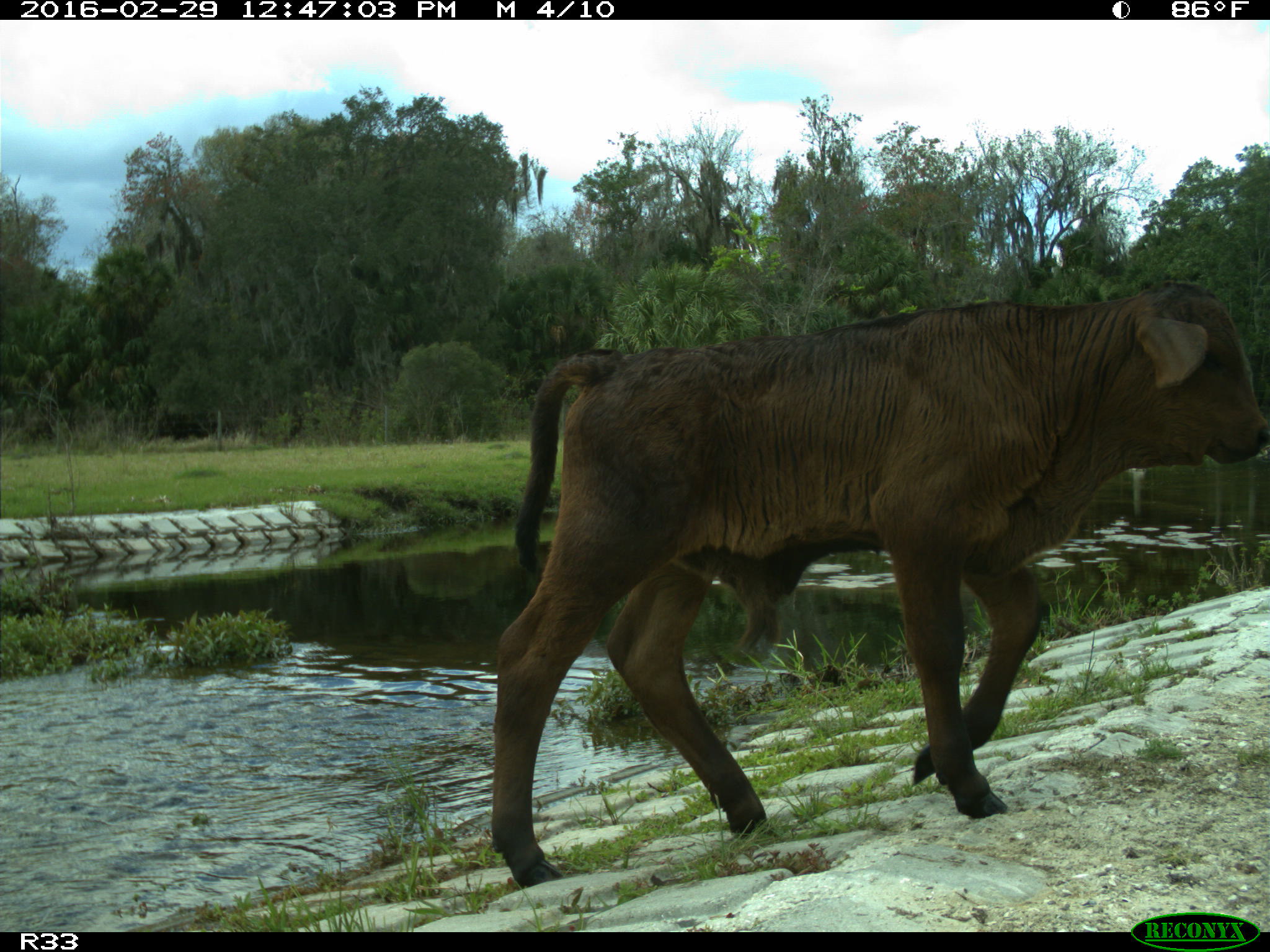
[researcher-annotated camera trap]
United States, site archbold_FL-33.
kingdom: Animalia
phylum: Chordata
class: Mammalia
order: Artiodactyla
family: Bovidae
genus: Bos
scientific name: Bos taurus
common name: domestic cow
Bos taurus (domestic cow).